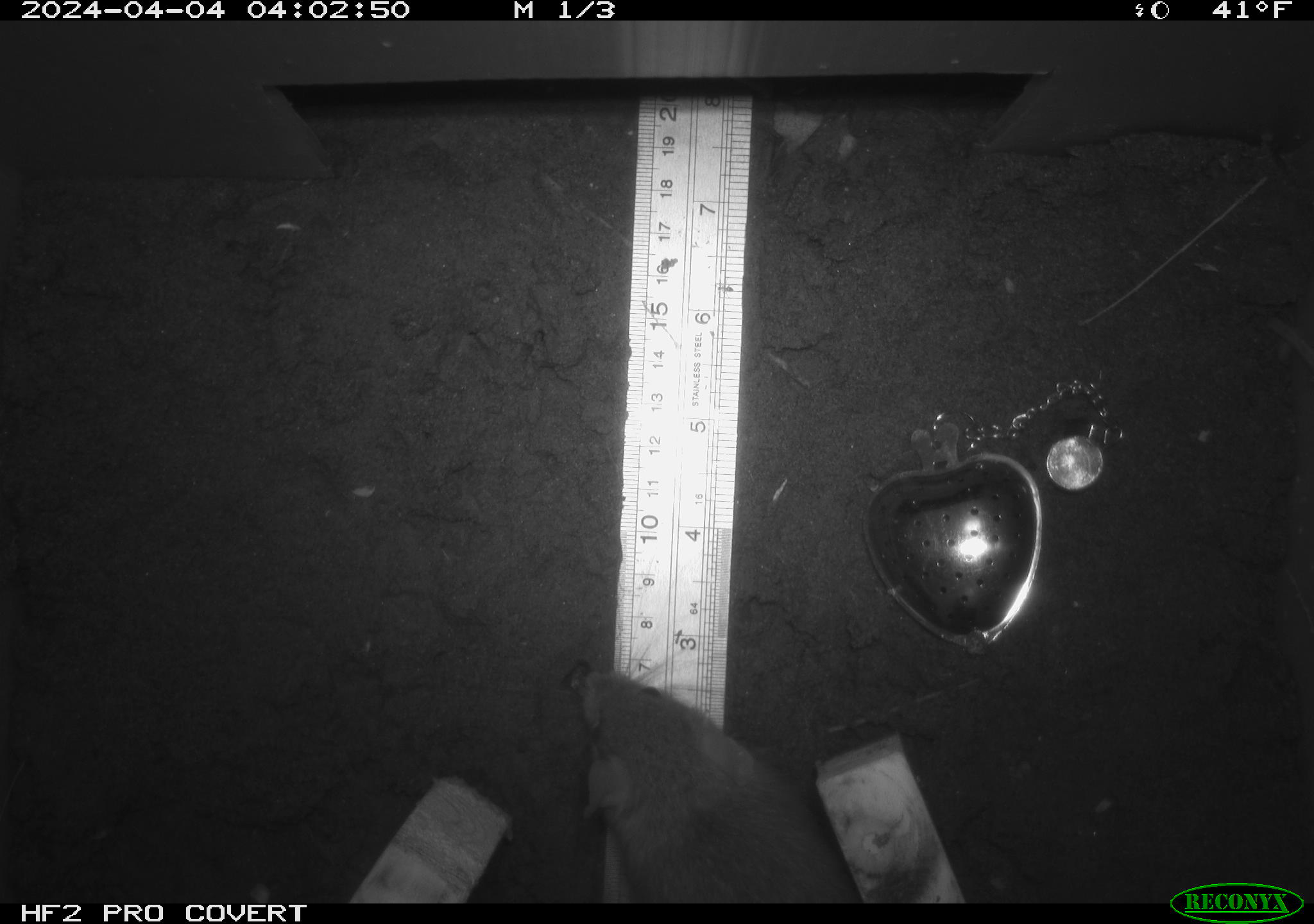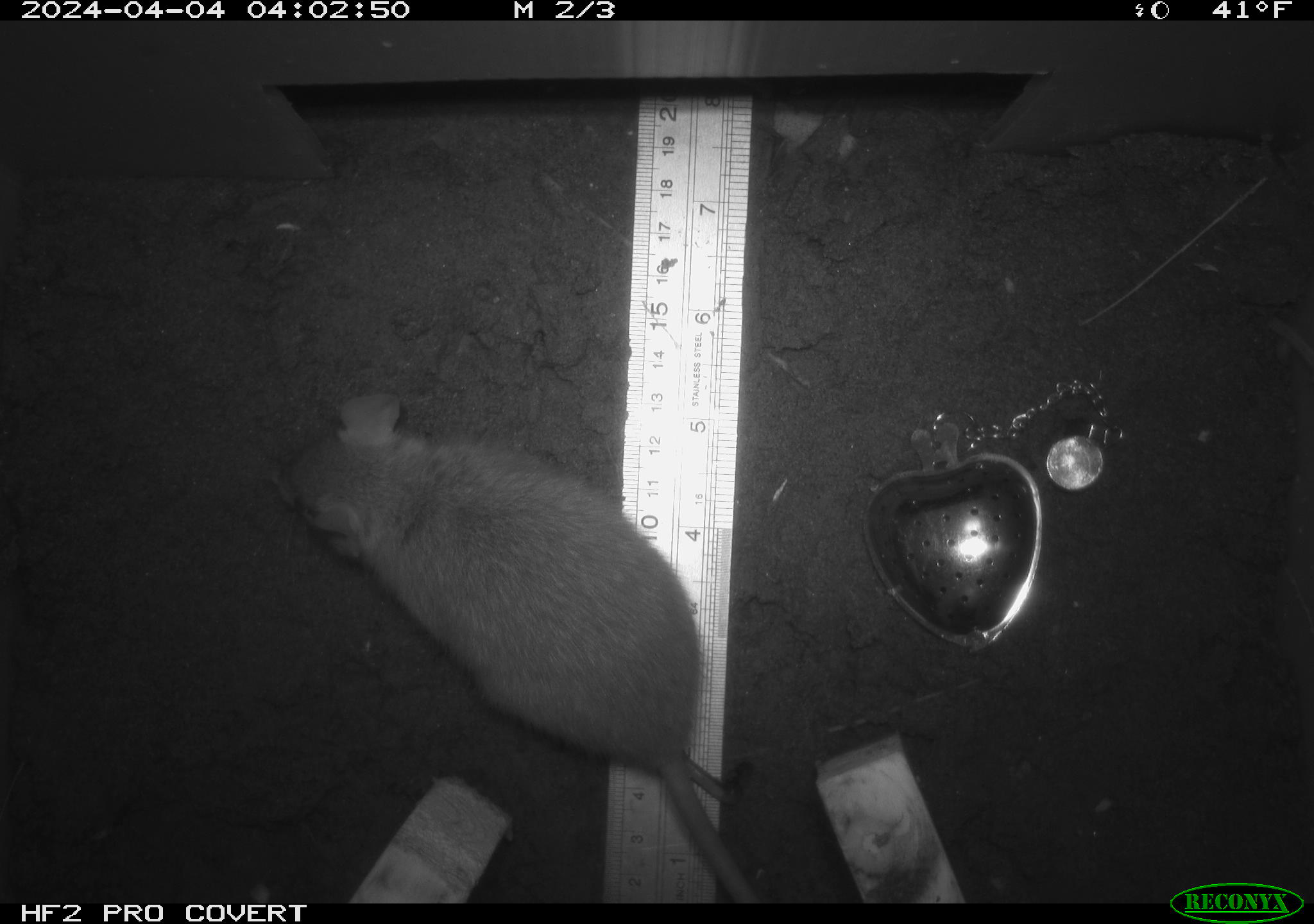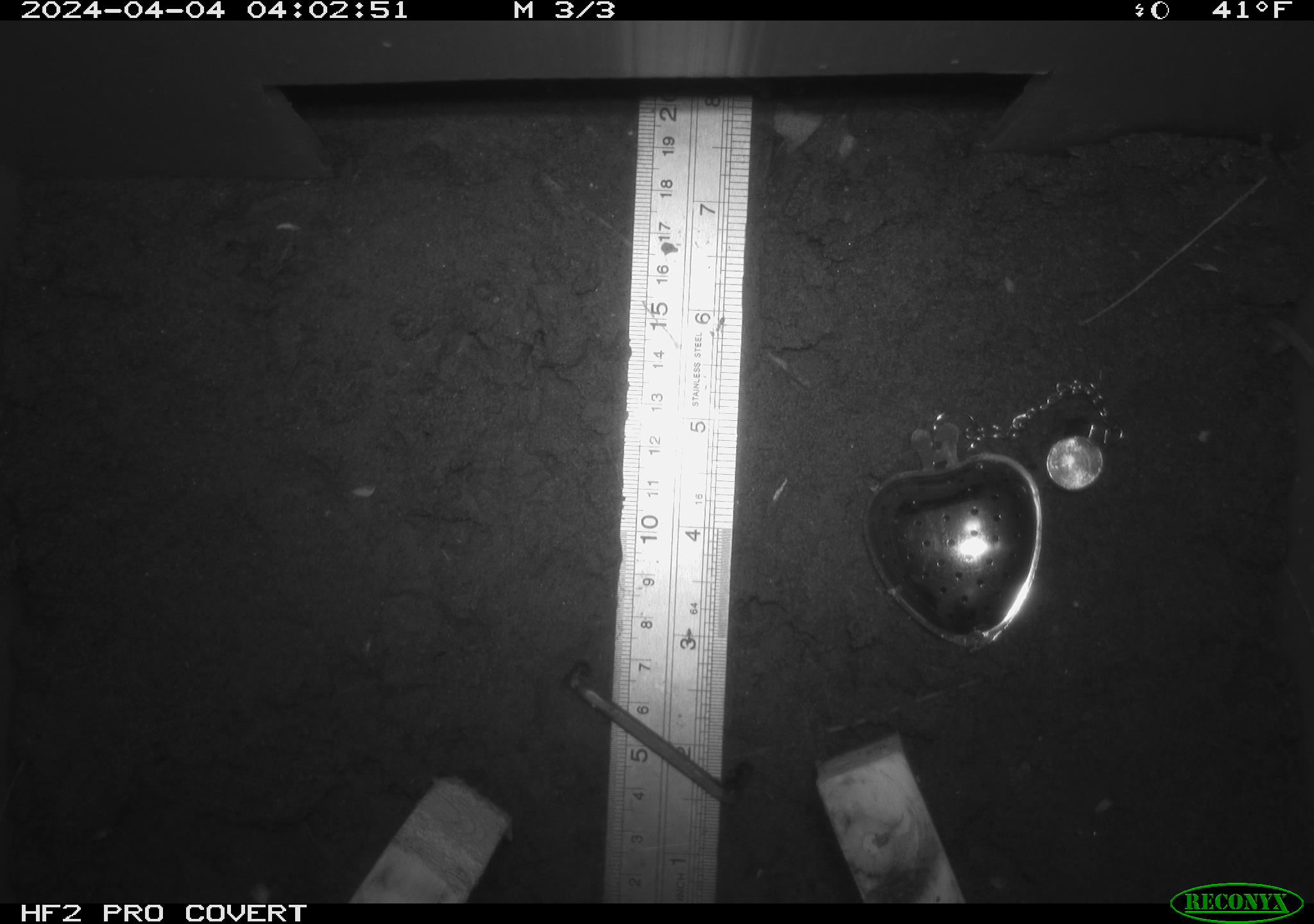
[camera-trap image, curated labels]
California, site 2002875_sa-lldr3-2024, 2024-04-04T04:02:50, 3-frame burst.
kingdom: Animalia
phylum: Chordata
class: Mammalia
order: Rodentia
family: Muridae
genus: Rattus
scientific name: Rattus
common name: rat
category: rattus species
Rattus species (rat) (Rattus).